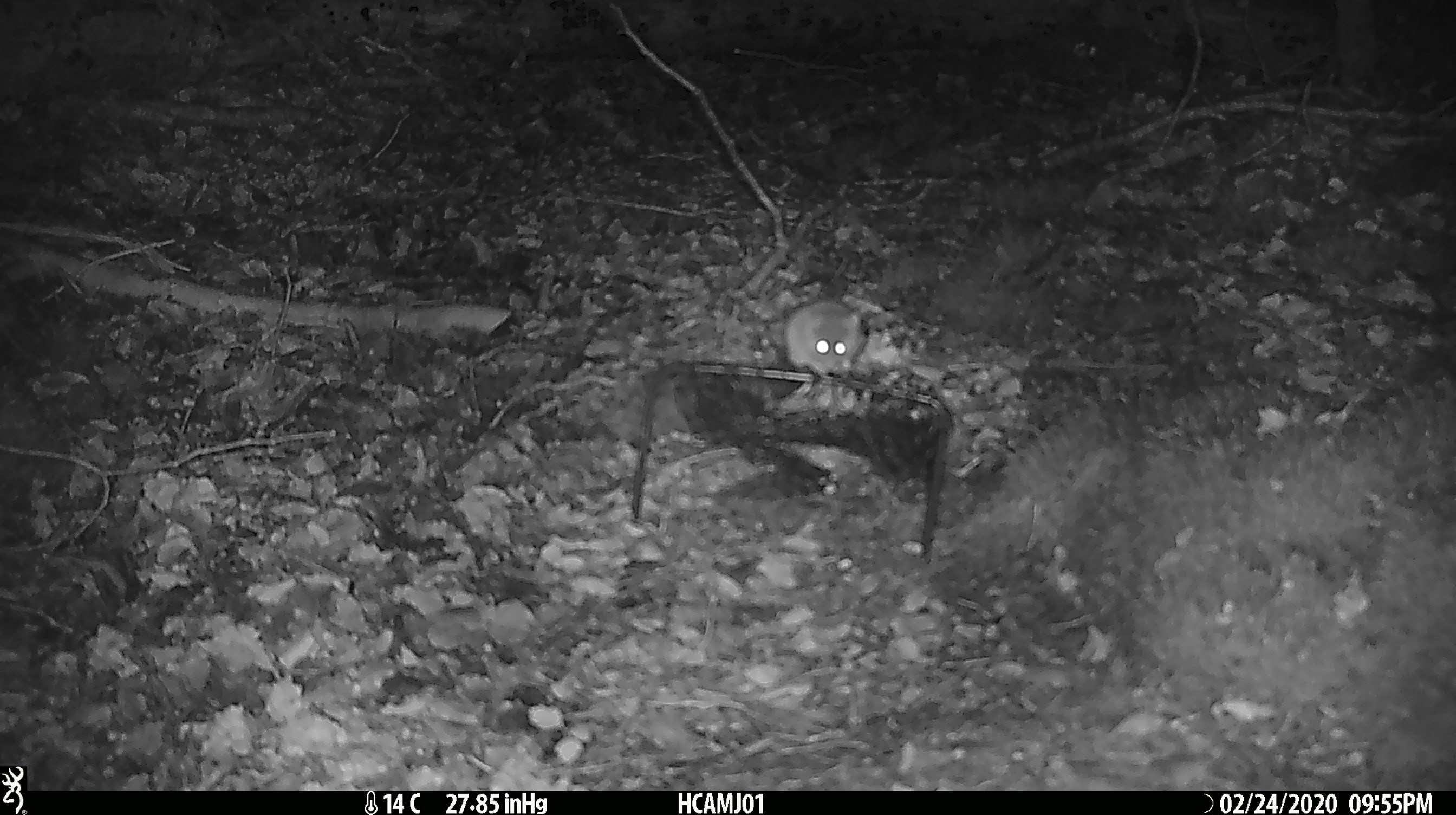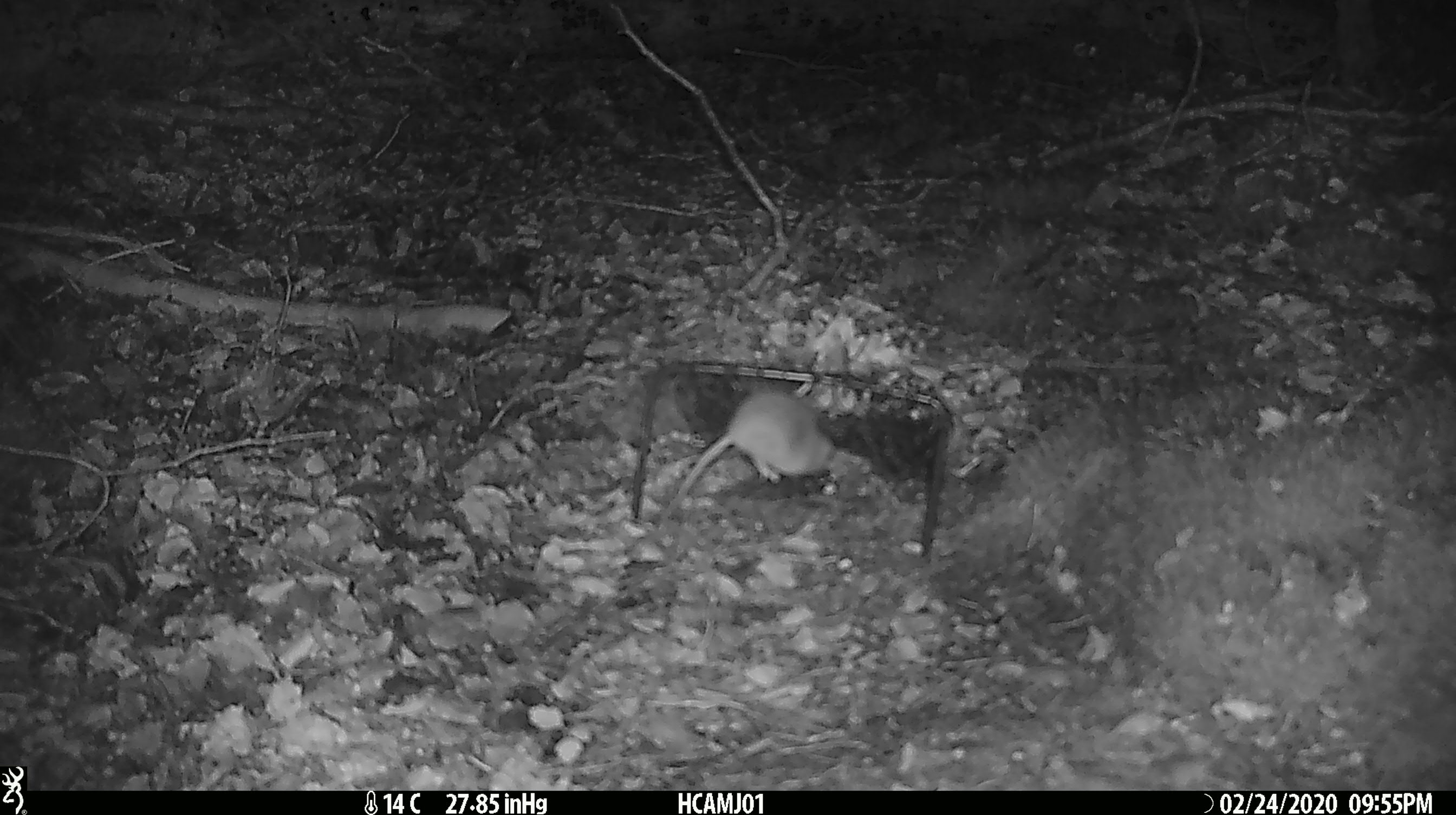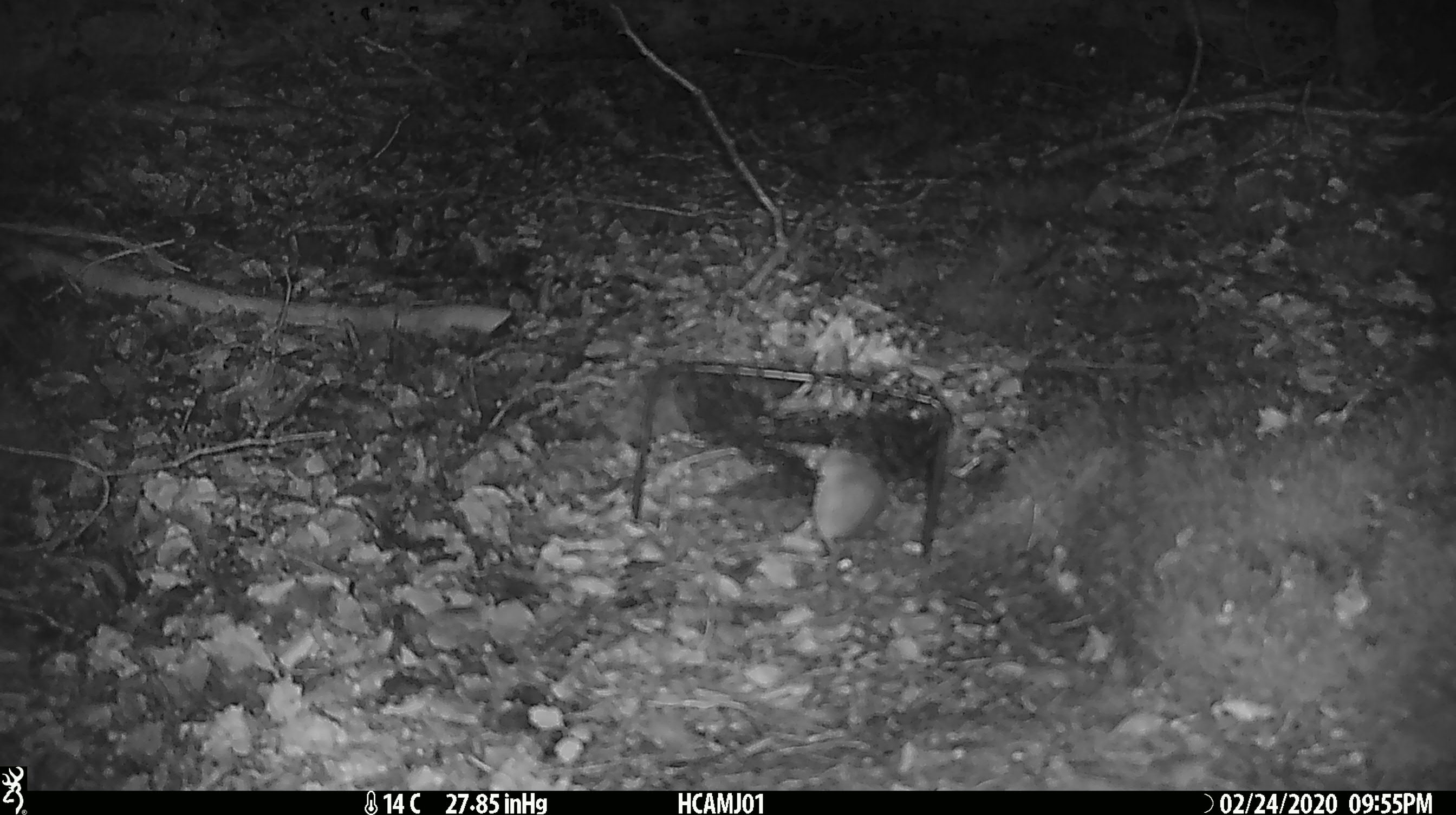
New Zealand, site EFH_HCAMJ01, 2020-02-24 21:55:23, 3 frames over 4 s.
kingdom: Animalia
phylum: Chordata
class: Mammalia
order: Rodentia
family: Muridae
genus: Mus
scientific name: Mus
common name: mouse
Mouse (Mus).